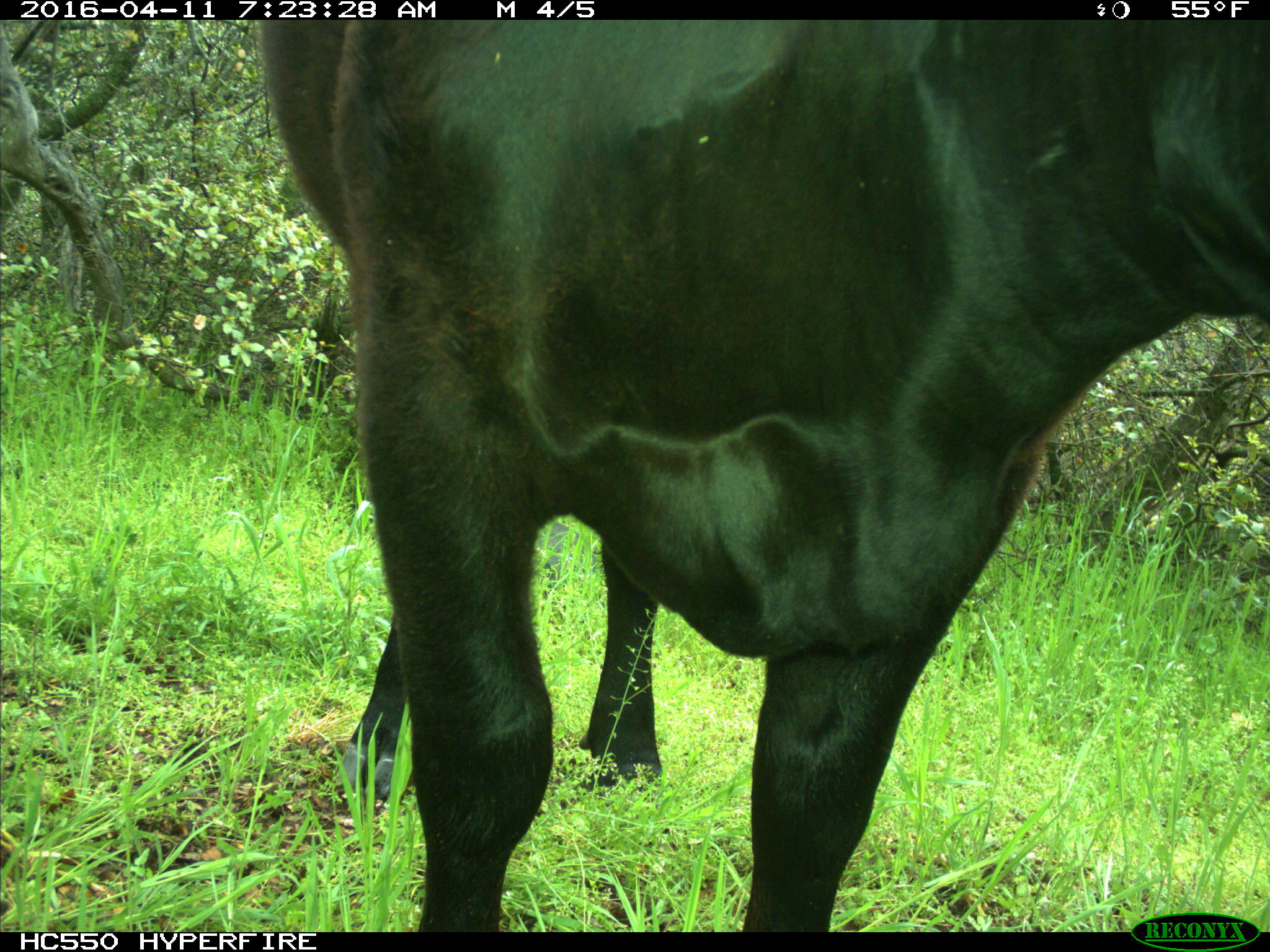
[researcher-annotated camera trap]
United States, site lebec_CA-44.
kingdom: Animalia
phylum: Chordata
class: Mammalia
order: Artiodactyla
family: Bovidae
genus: Bos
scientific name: Bos taurus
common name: domestic cow